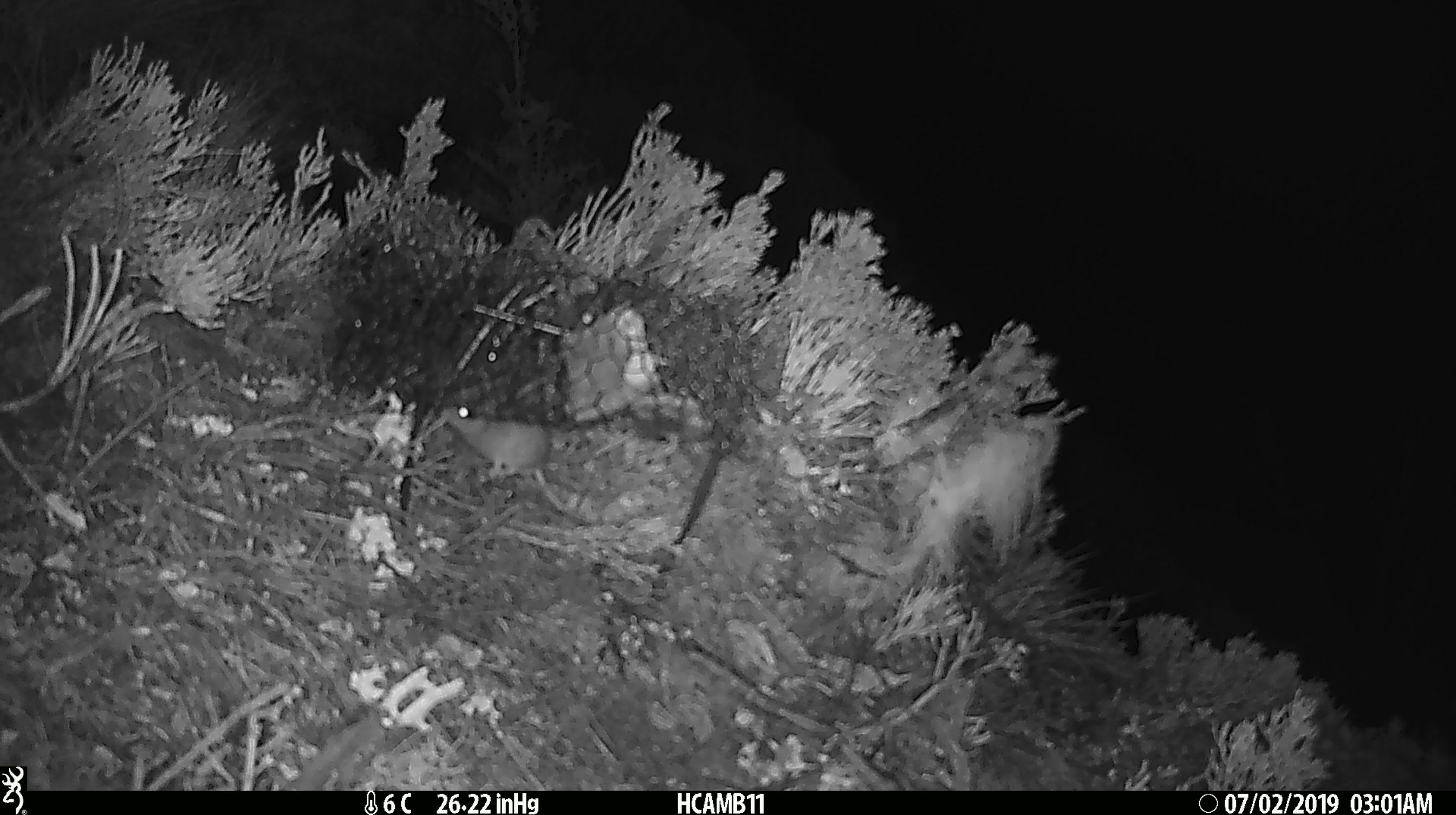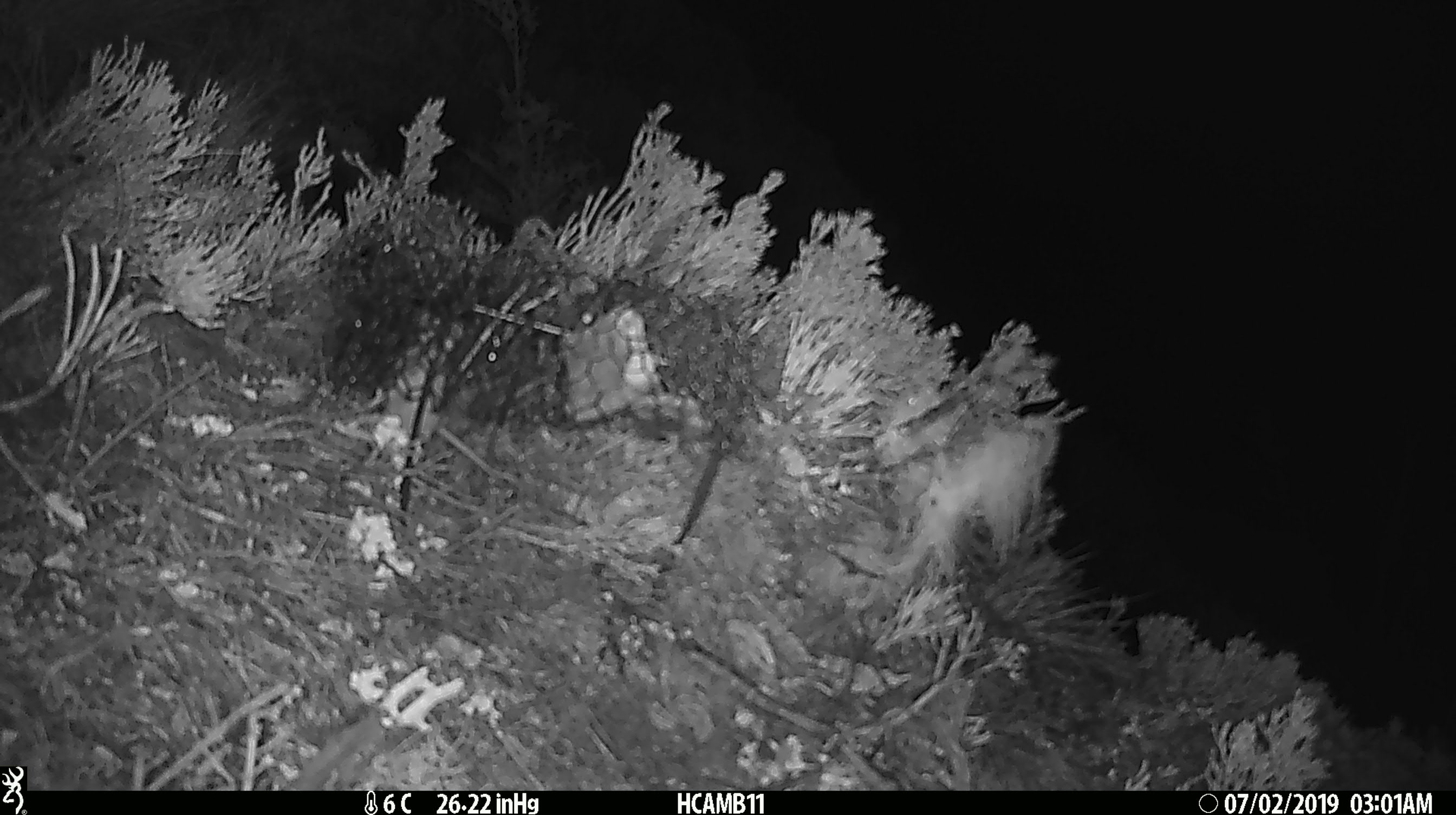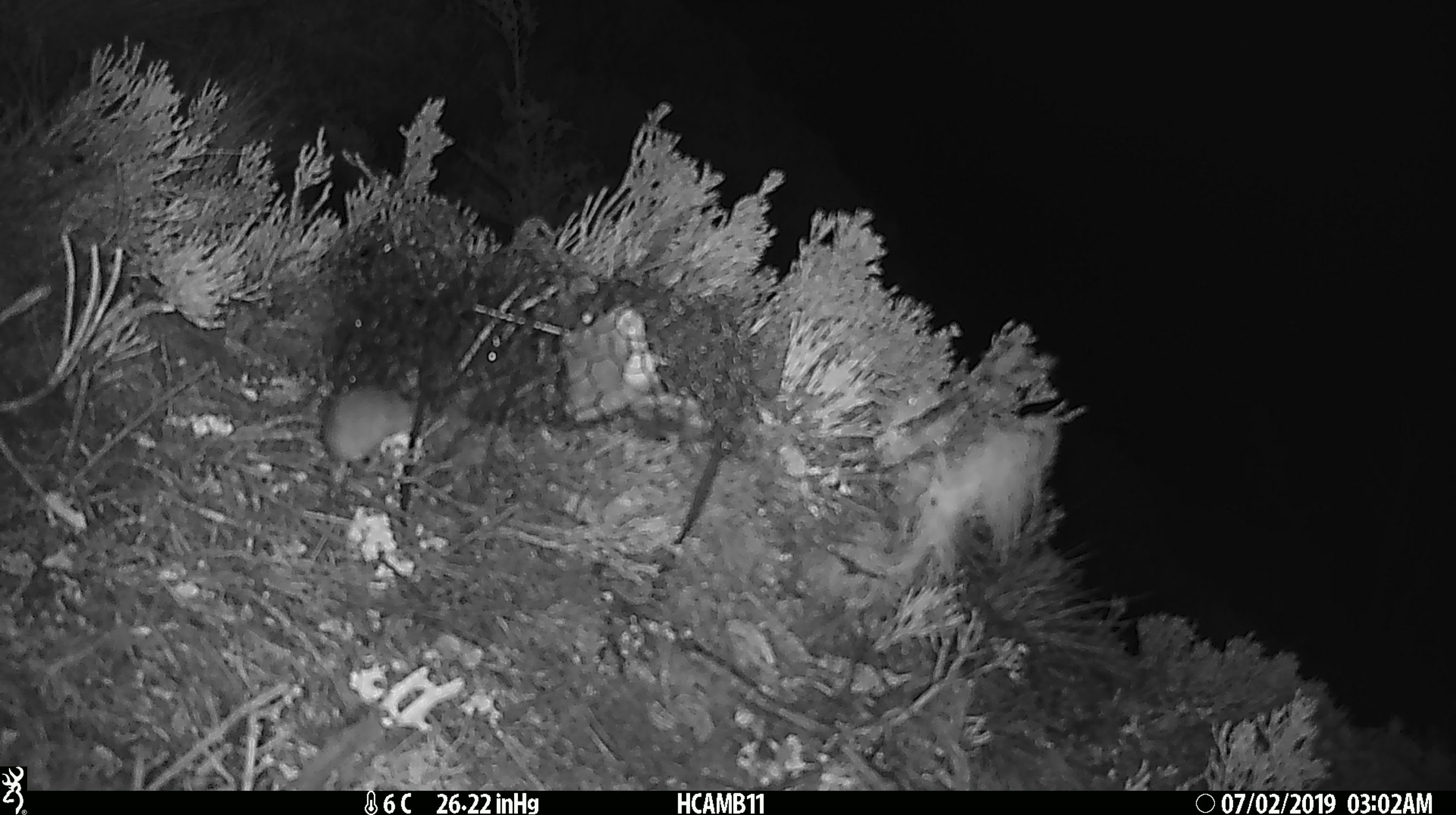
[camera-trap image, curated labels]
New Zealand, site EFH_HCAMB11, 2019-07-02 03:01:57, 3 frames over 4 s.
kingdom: Animalia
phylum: Chordata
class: Mammalia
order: Rodentia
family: Muridae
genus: Mus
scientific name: Mus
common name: mouse